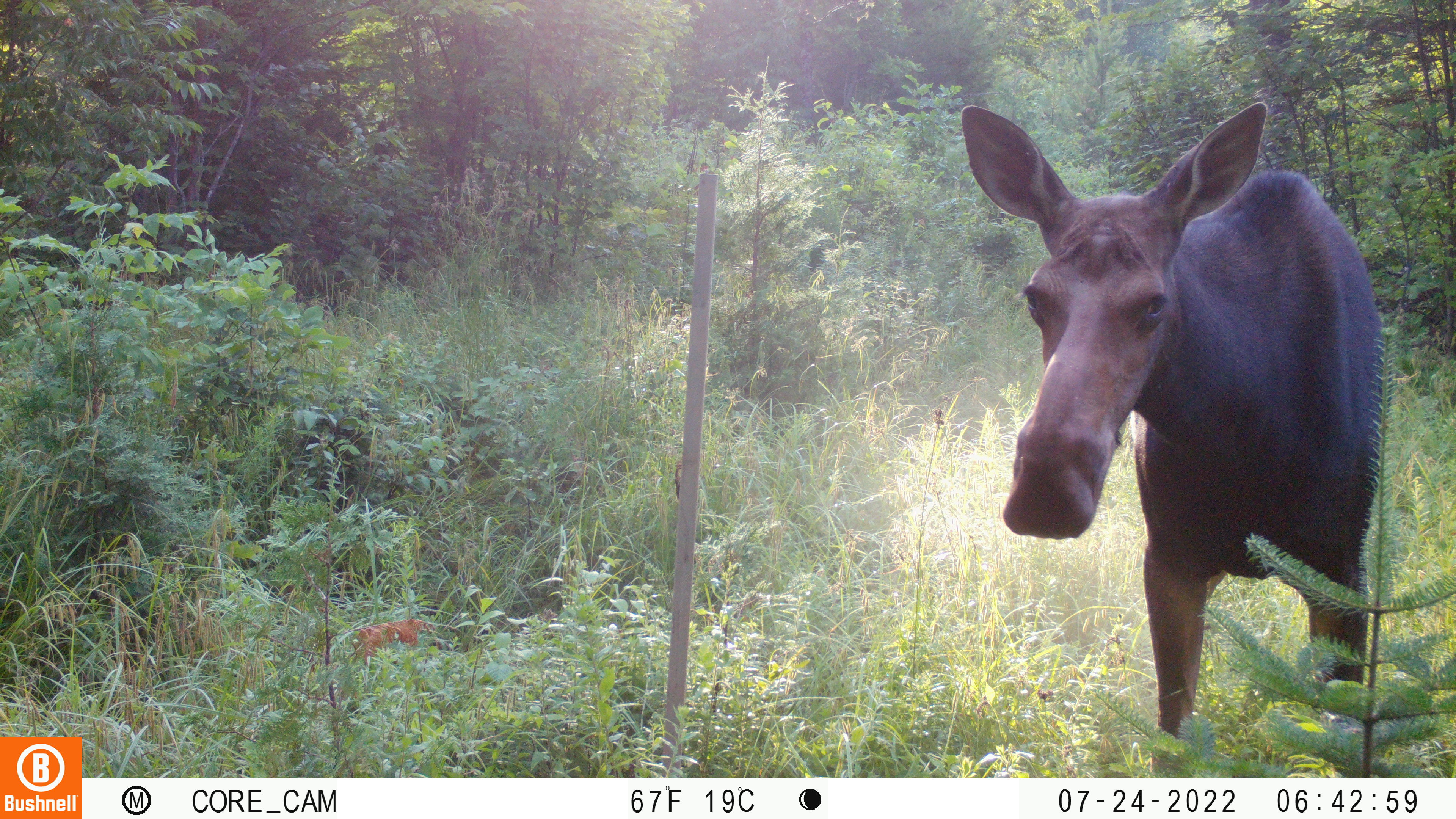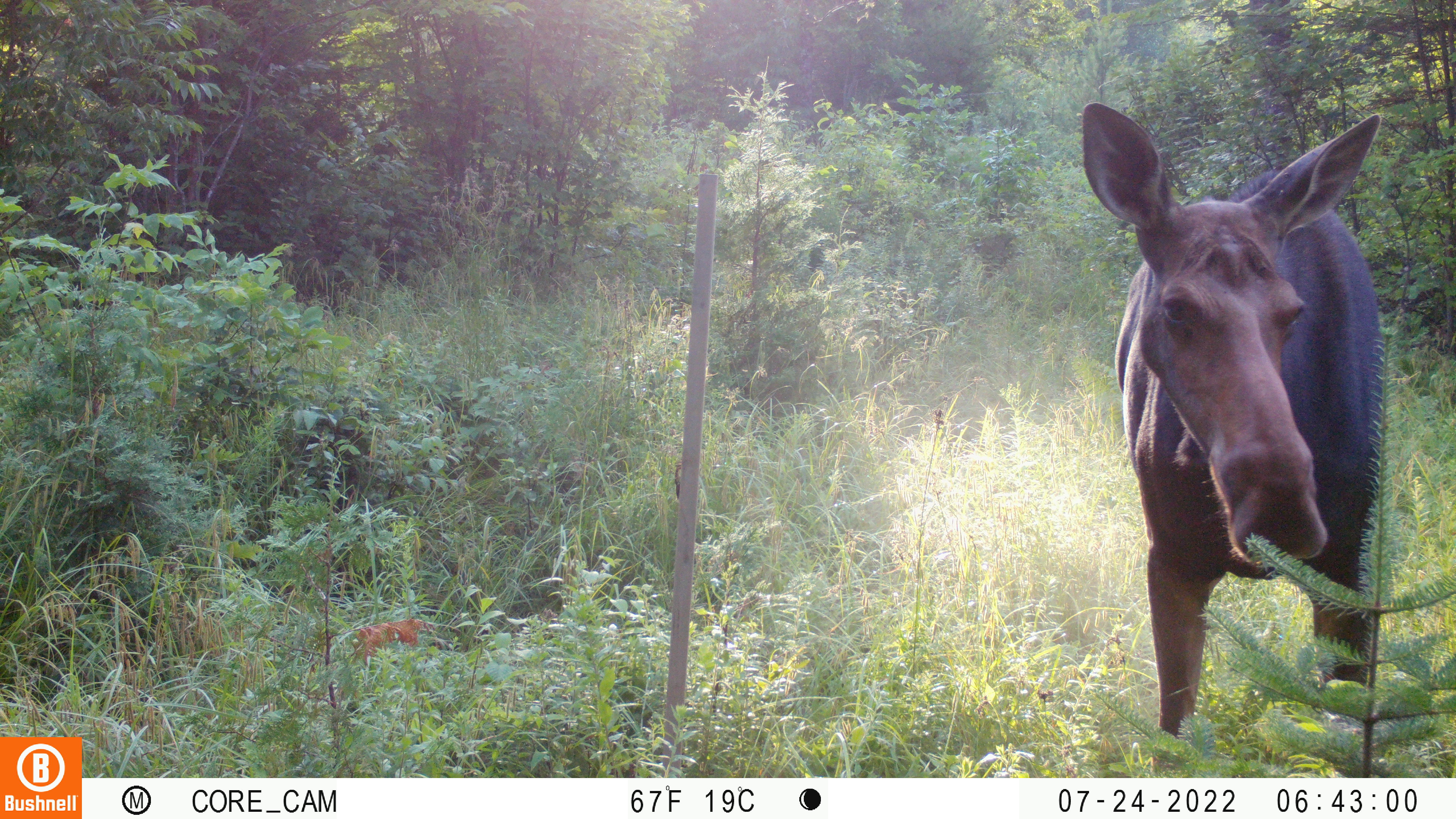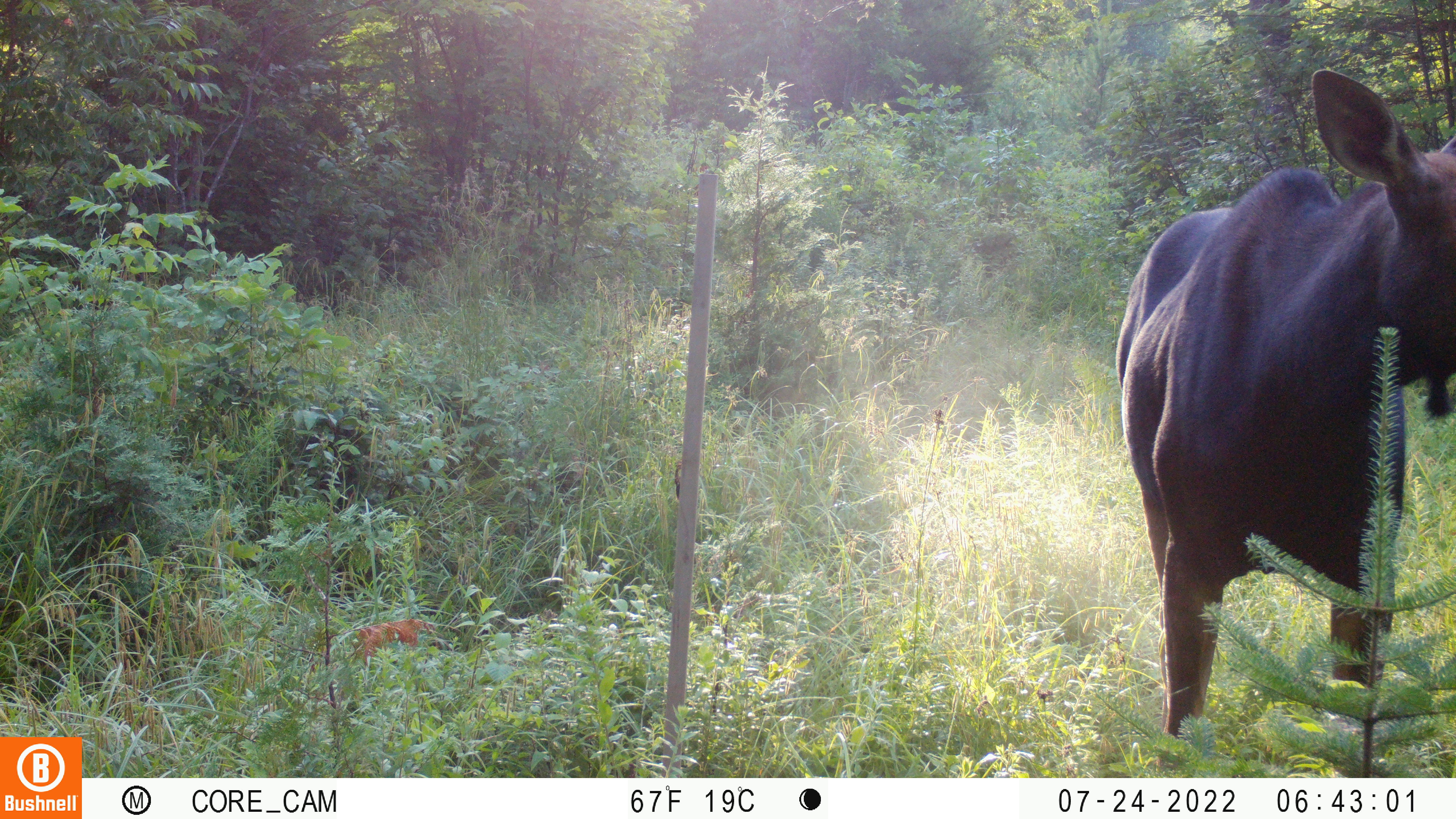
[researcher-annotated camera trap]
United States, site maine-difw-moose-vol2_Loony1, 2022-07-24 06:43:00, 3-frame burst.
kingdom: Animalia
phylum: Chordata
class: Mammalia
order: Artiodactyla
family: Cervidae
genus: Alces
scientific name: Alces alces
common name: moose